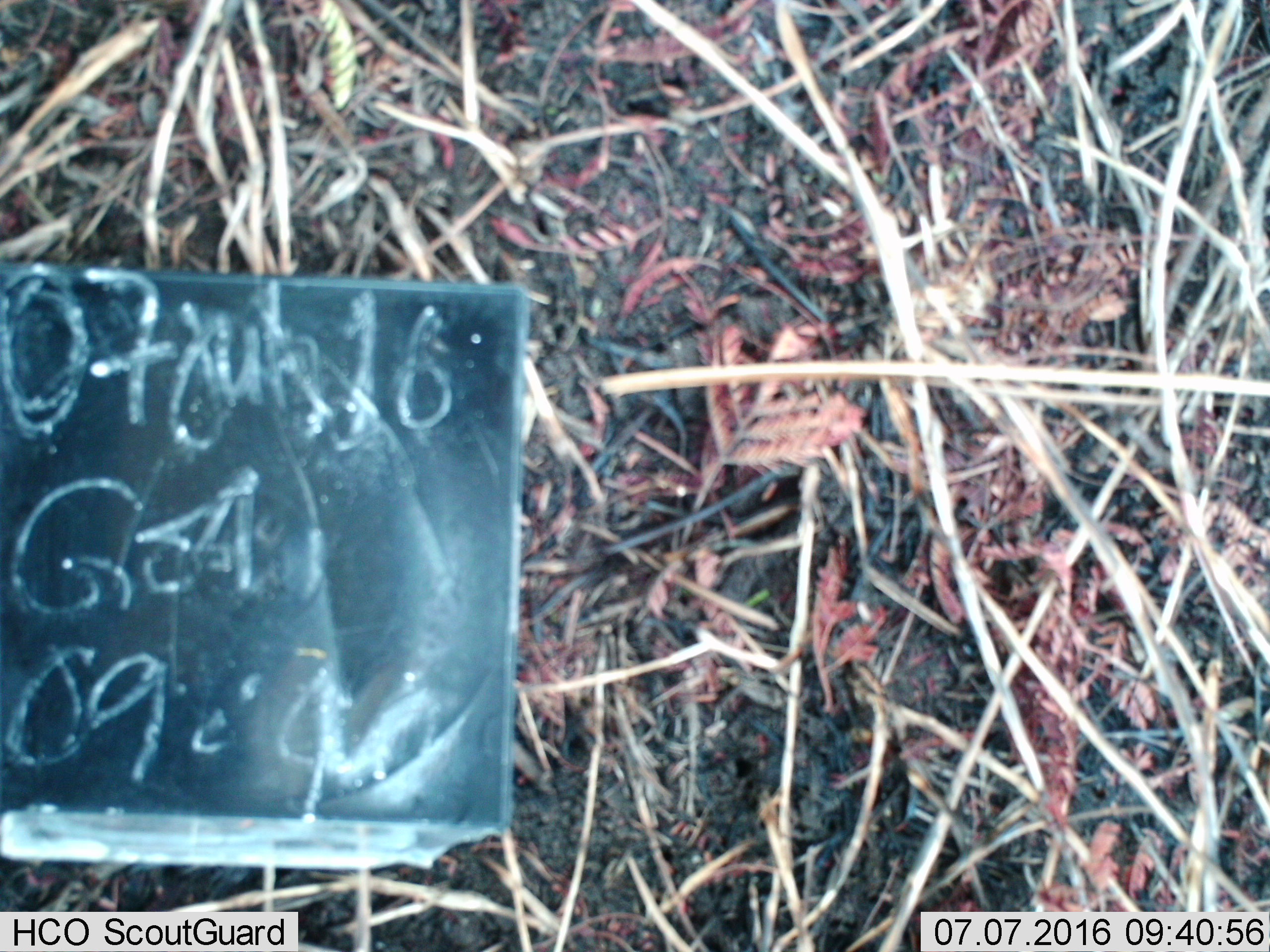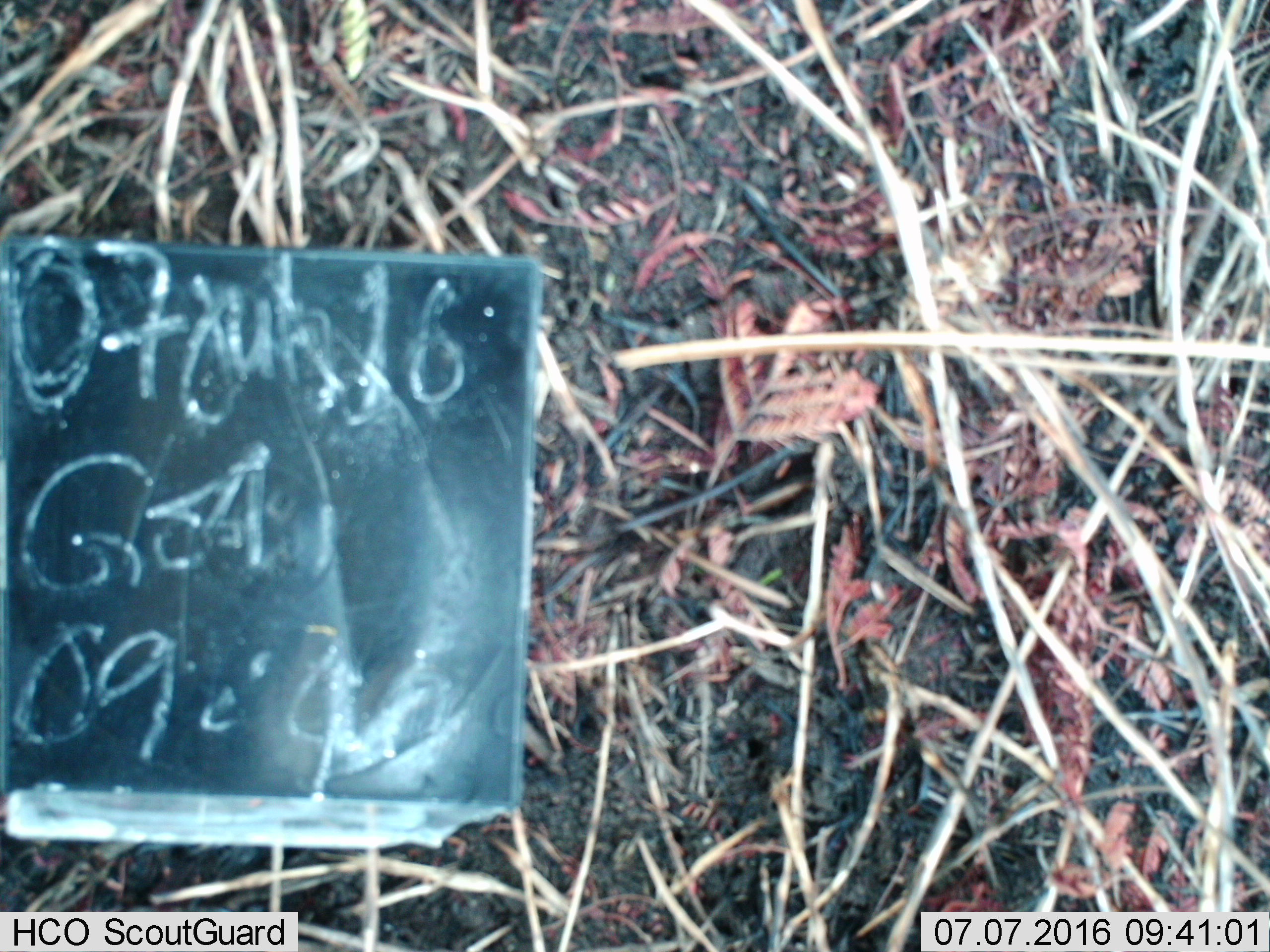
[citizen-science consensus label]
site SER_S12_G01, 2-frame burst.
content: unidentified animal